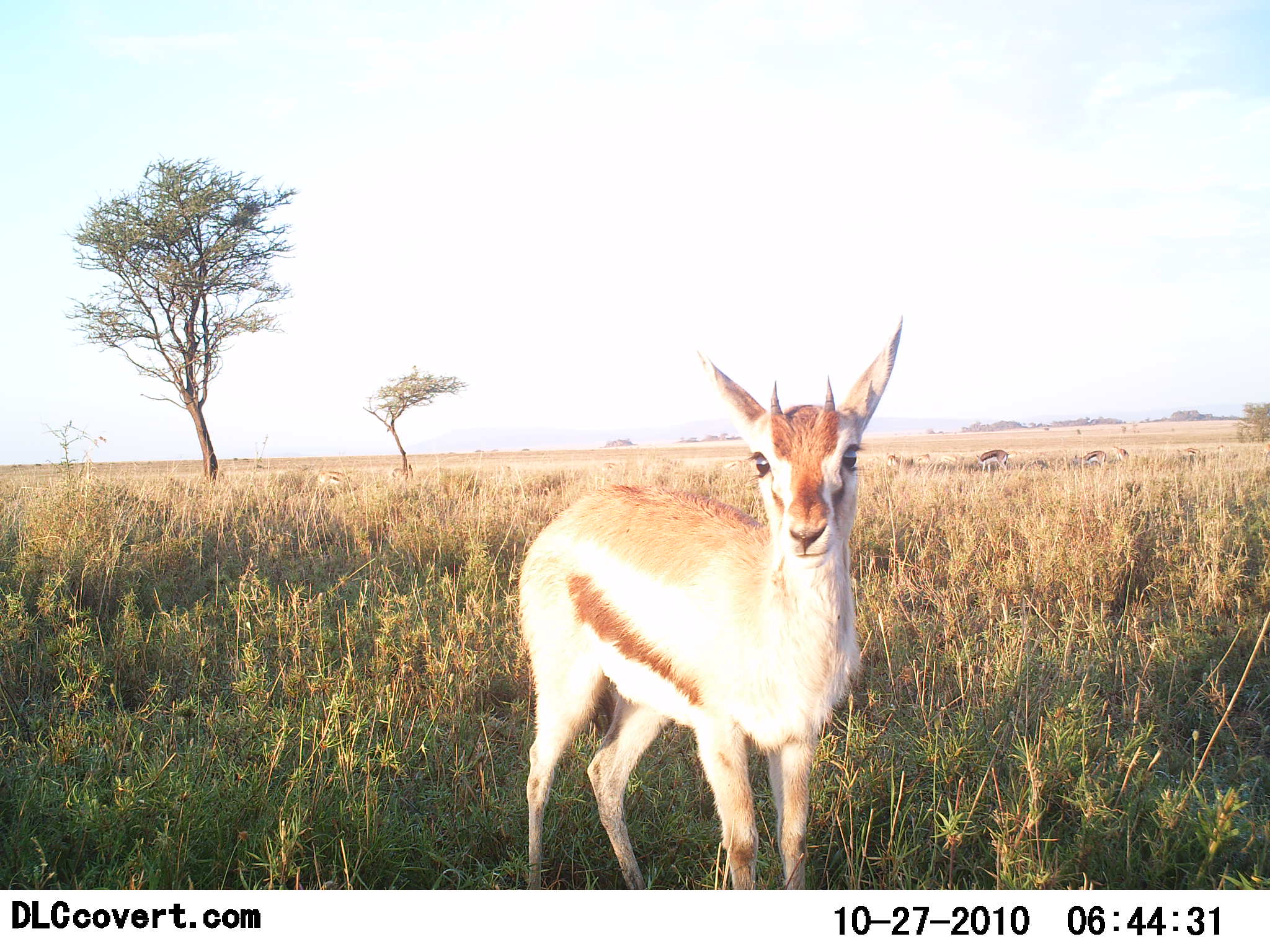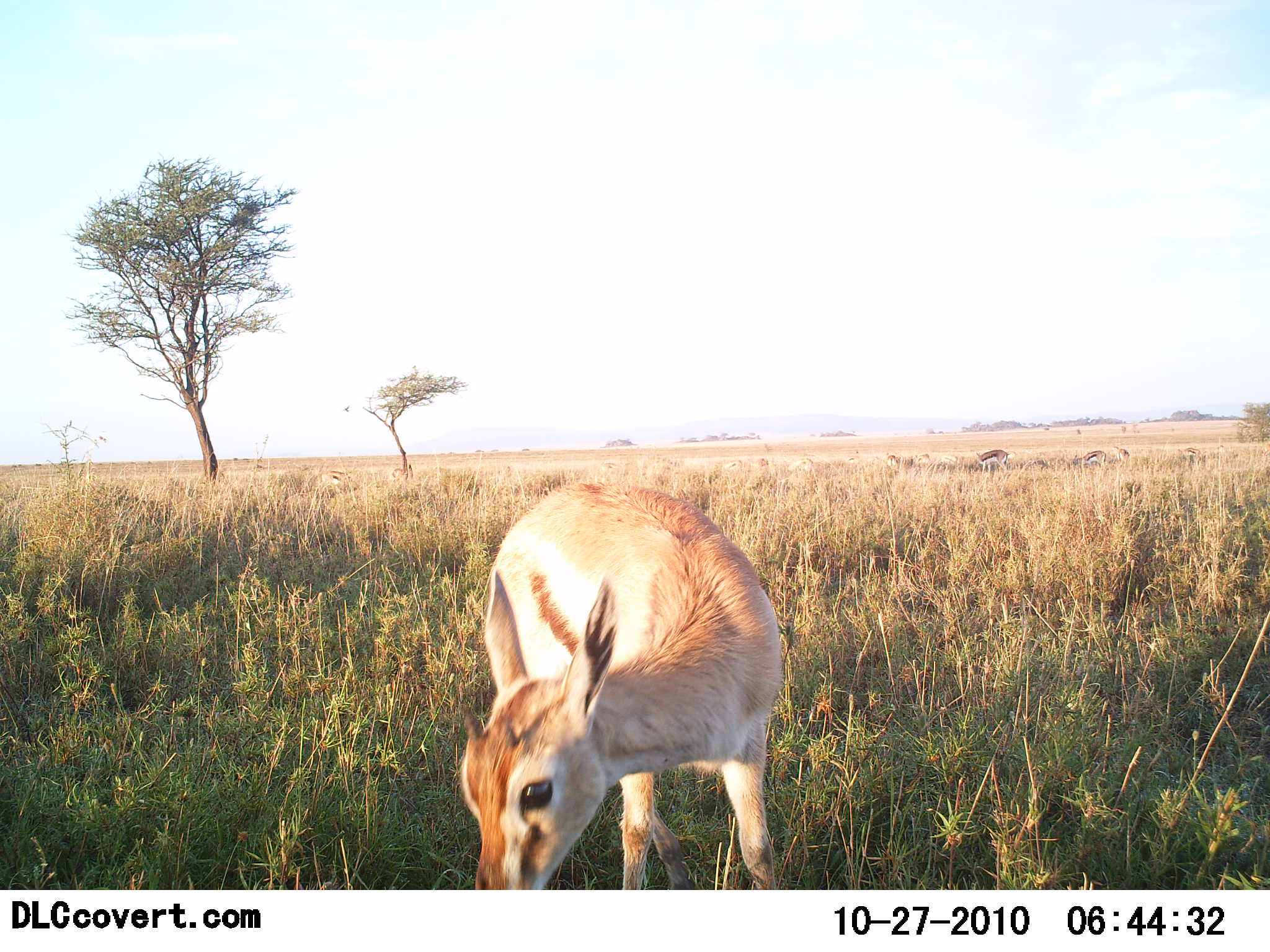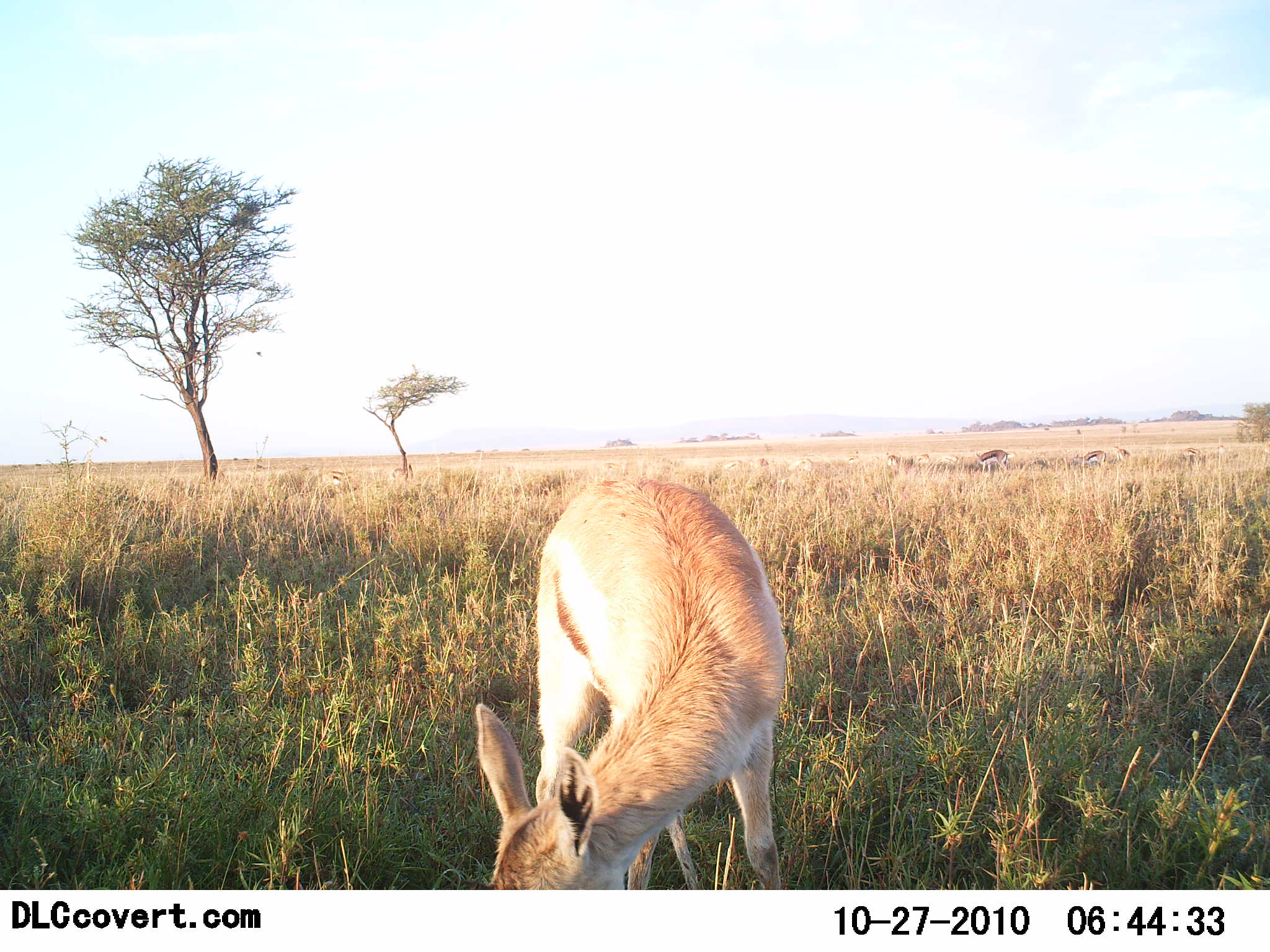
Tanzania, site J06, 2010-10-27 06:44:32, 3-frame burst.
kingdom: Animalia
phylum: Chordata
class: Mammalia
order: Artiodactyla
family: Bovidae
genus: Eudorcas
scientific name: Eudorcas thomsonii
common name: thomson's gazelle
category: gazellethomsons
Gazellethomsons (thomson's gazelle) (Eudorcas thomsonii), count 1. Behavior (volunteer vote fractions): standing 50%, resting 8%, moving 17%, interacting 0%. Young present (vote fraction): 8%. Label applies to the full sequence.